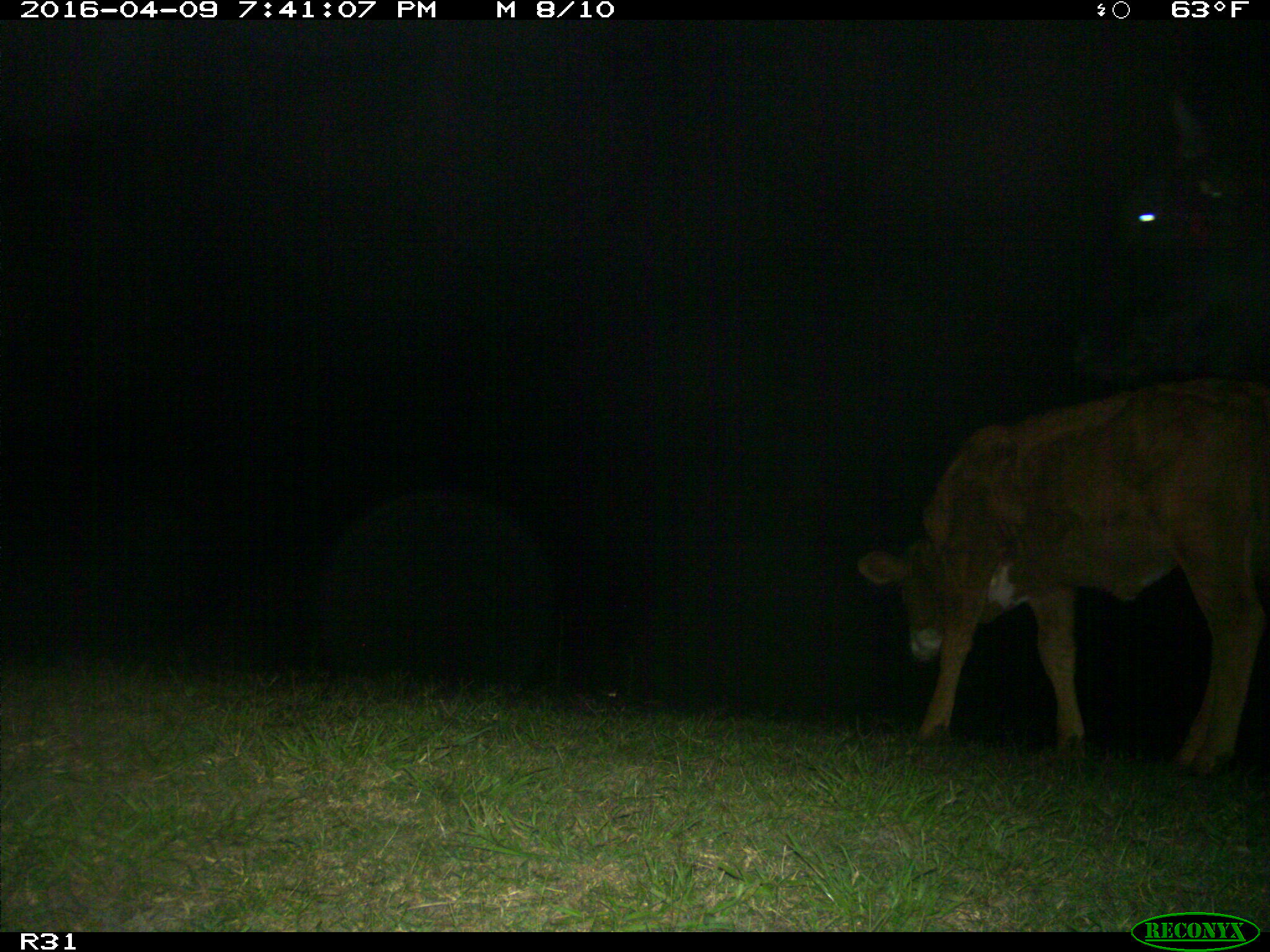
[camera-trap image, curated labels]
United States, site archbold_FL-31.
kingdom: Animalia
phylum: Chordata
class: Mammalia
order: Artiodactyla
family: Bovidae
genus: Bos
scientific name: Bos taurus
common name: domestic cow